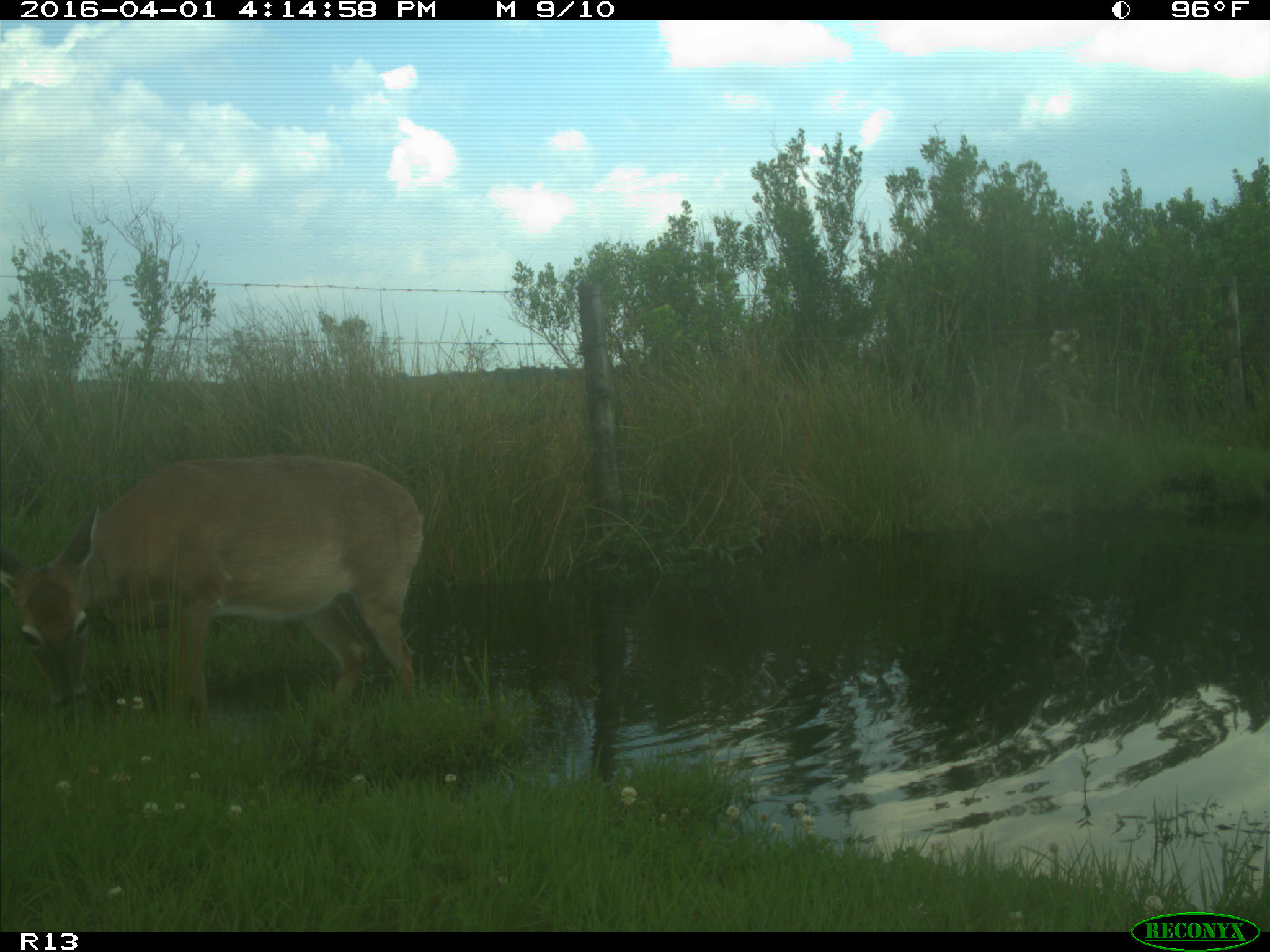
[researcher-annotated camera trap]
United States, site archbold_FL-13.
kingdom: Animalia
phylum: Chordata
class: Mammalia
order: Artiodactyla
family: Cervidae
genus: Odocoileus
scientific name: Odocoileus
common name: deer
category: unidentified deer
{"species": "unidentified deer (deer) (Odocoileus)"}